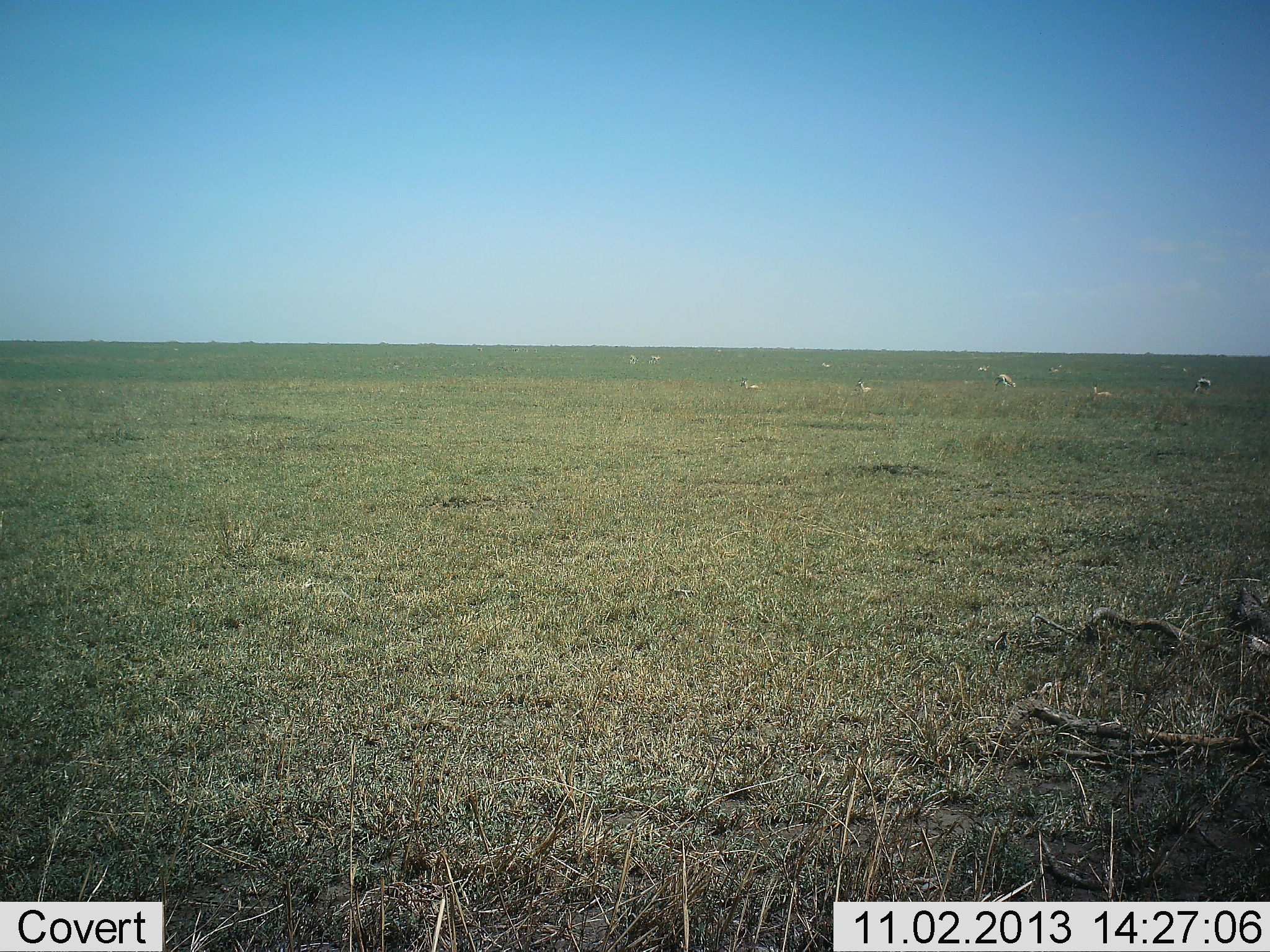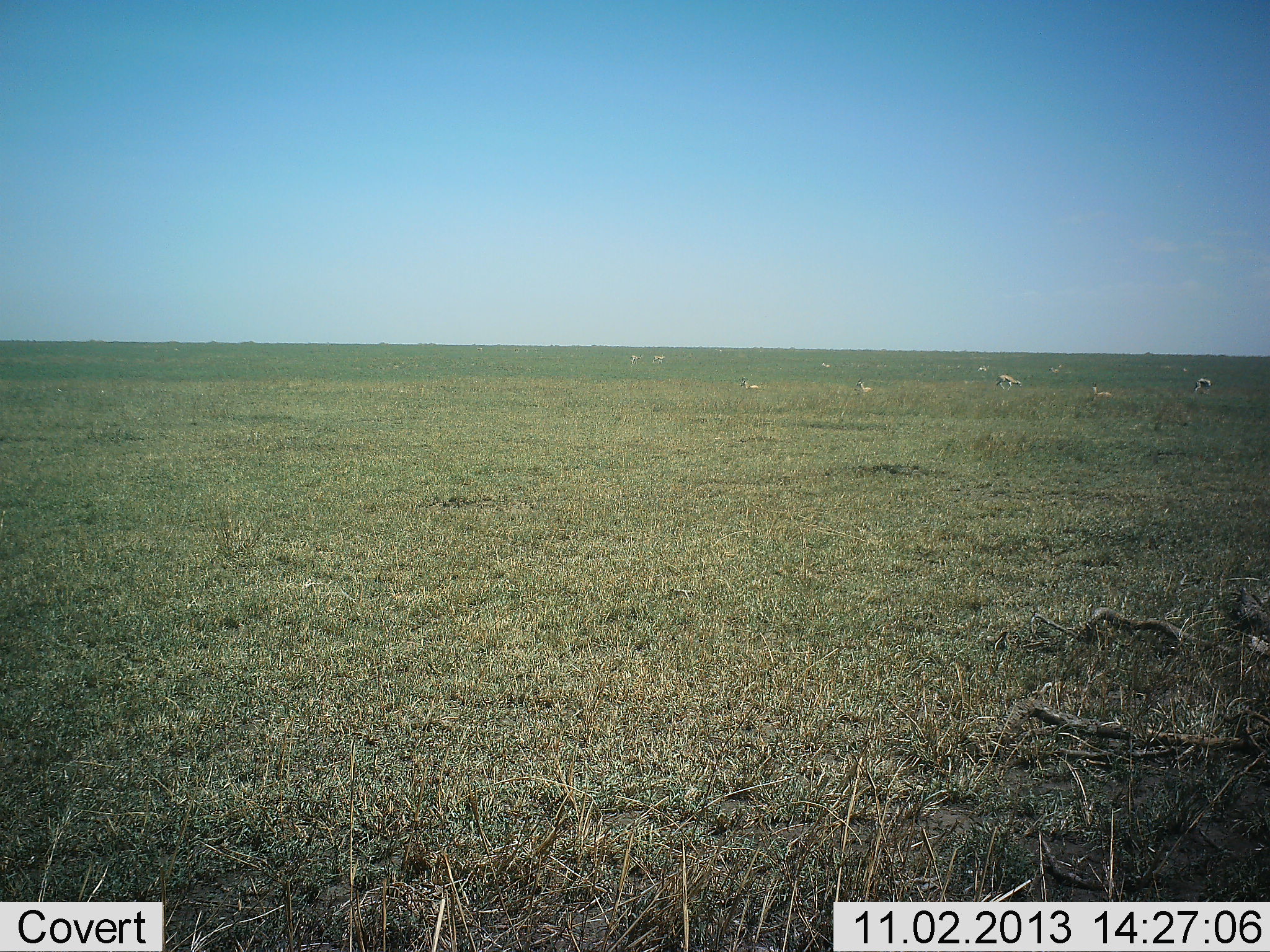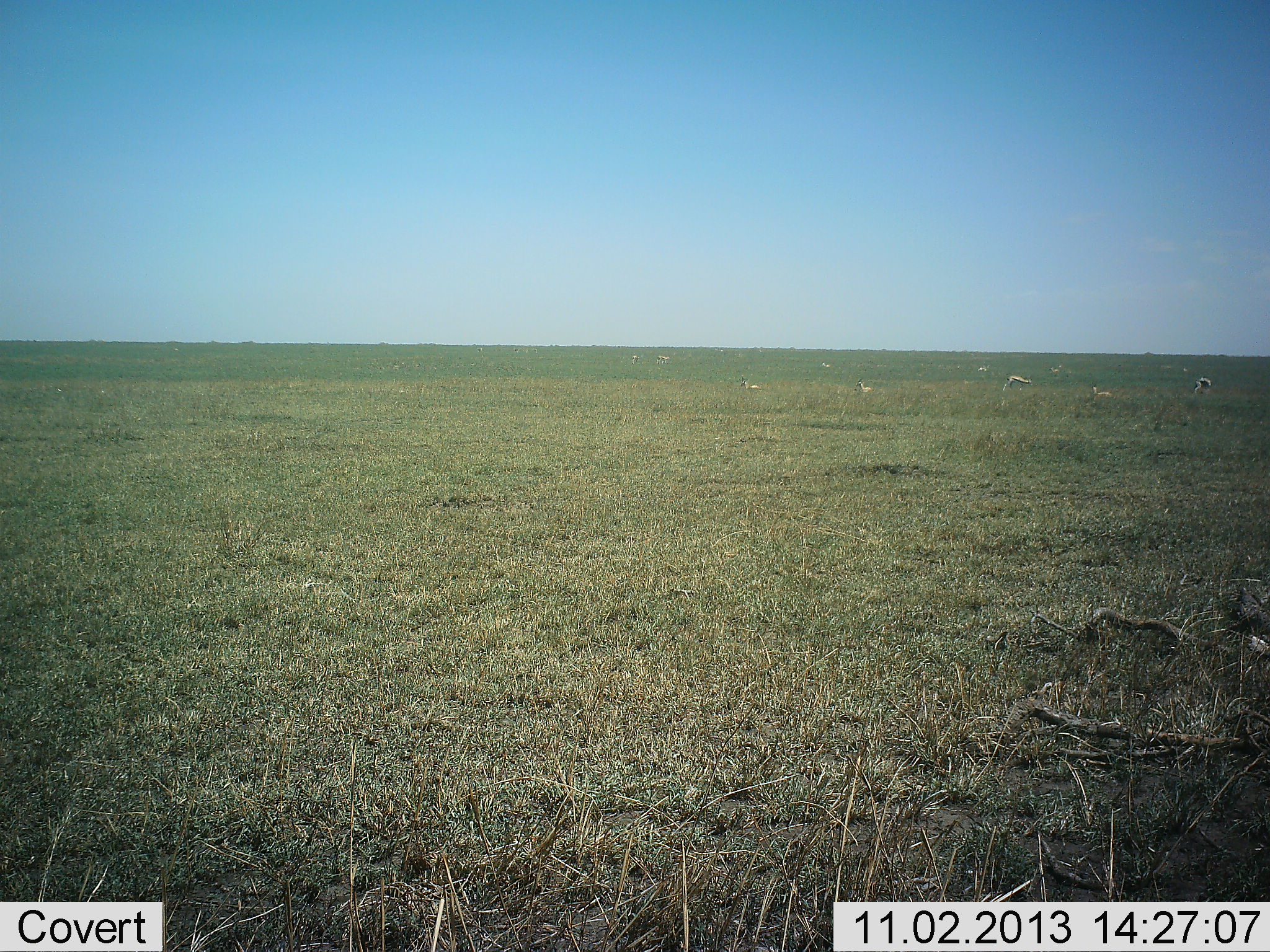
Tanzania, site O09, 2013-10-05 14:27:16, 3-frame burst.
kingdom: Animalia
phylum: Chordata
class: Mammalia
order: Artiodactyla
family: Bovidae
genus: Eudorcas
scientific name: Eudorcas thomsonii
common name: thomson's gazelle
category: gazellethomsons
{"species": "gazellethomsons (thomson's gazelle) (Eudorcas thomsonii)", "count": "10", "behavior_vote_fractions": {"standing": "90%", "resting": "40%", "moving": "60%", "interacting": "0%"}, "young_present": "0%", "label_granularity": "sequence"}